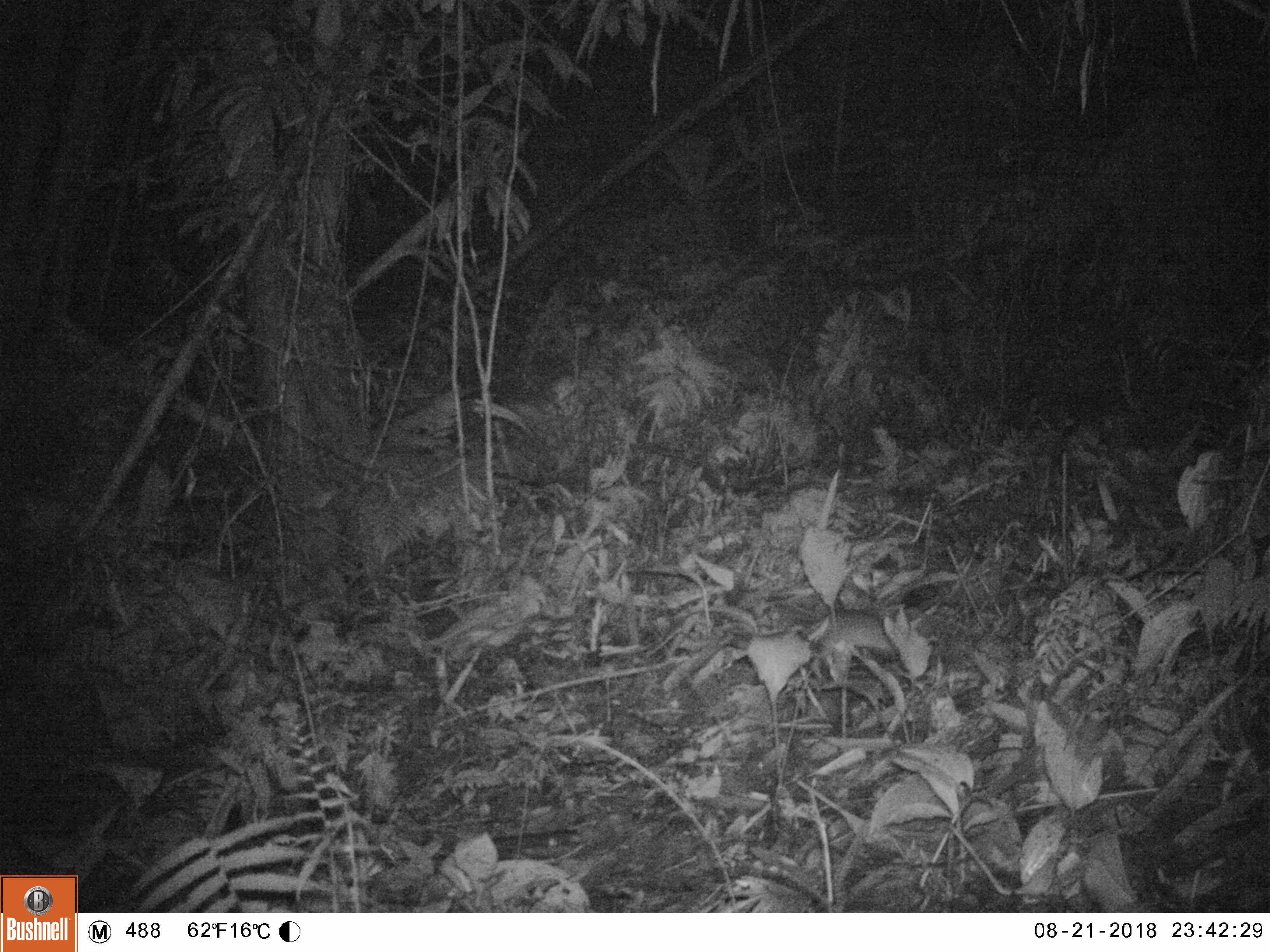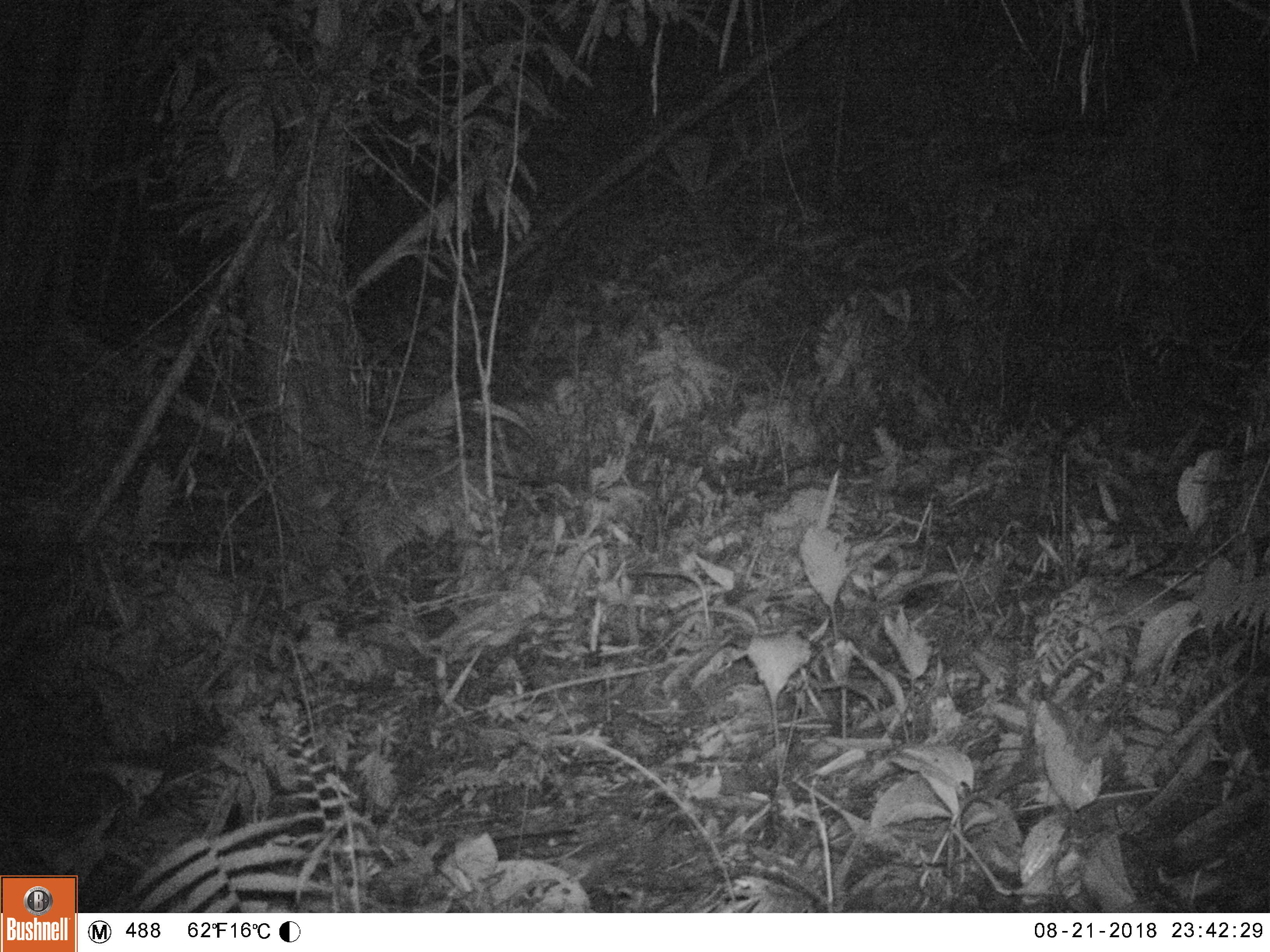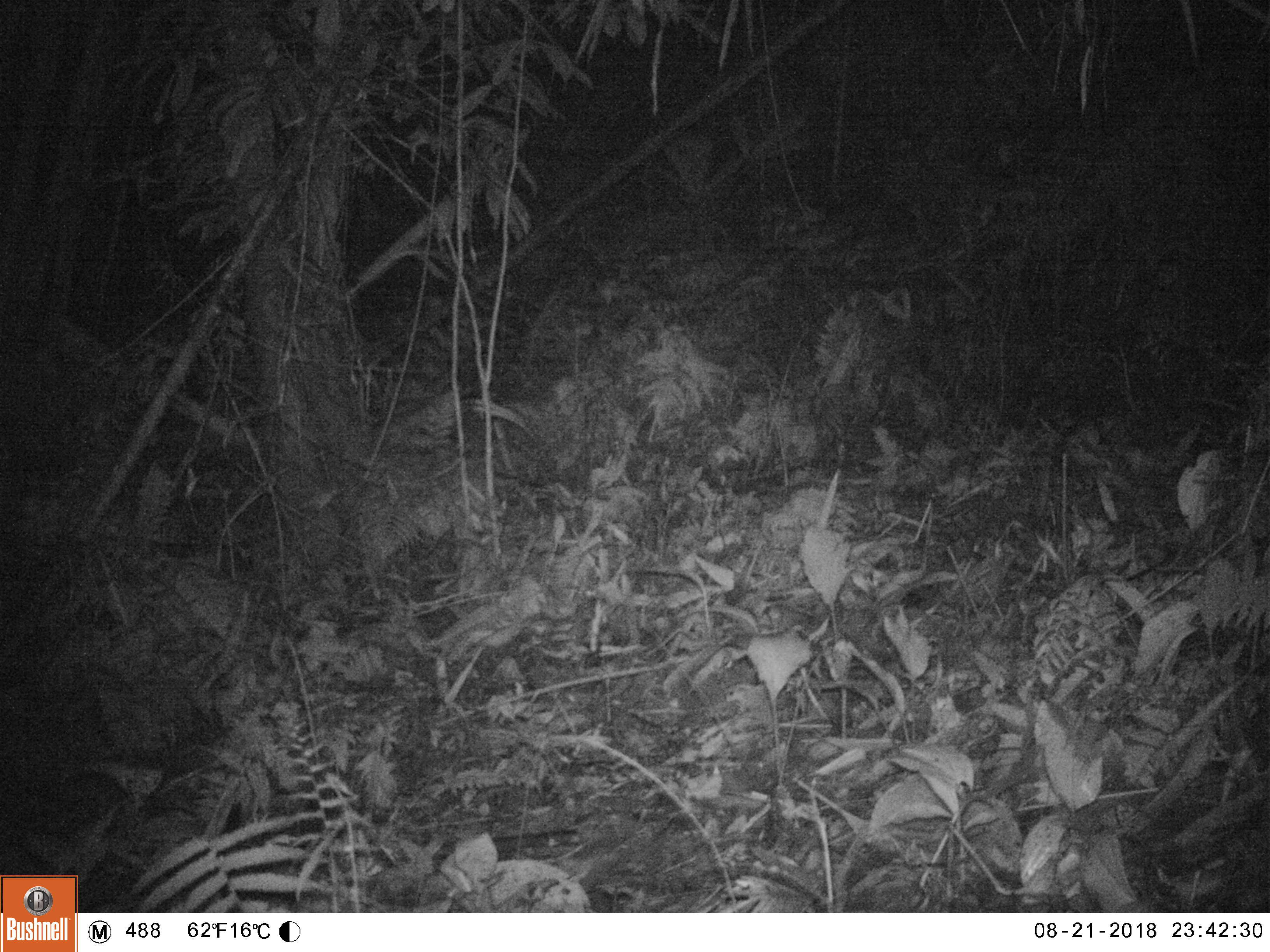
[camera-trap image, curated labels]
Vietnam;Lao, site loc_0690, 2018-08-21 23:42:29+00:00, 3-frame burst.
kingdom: Animalia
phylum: Chordata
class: Mammalia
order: Rodentia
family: Muridae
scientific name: Muridae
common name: old-world mice and rats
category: unidentified murid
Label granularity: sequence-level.